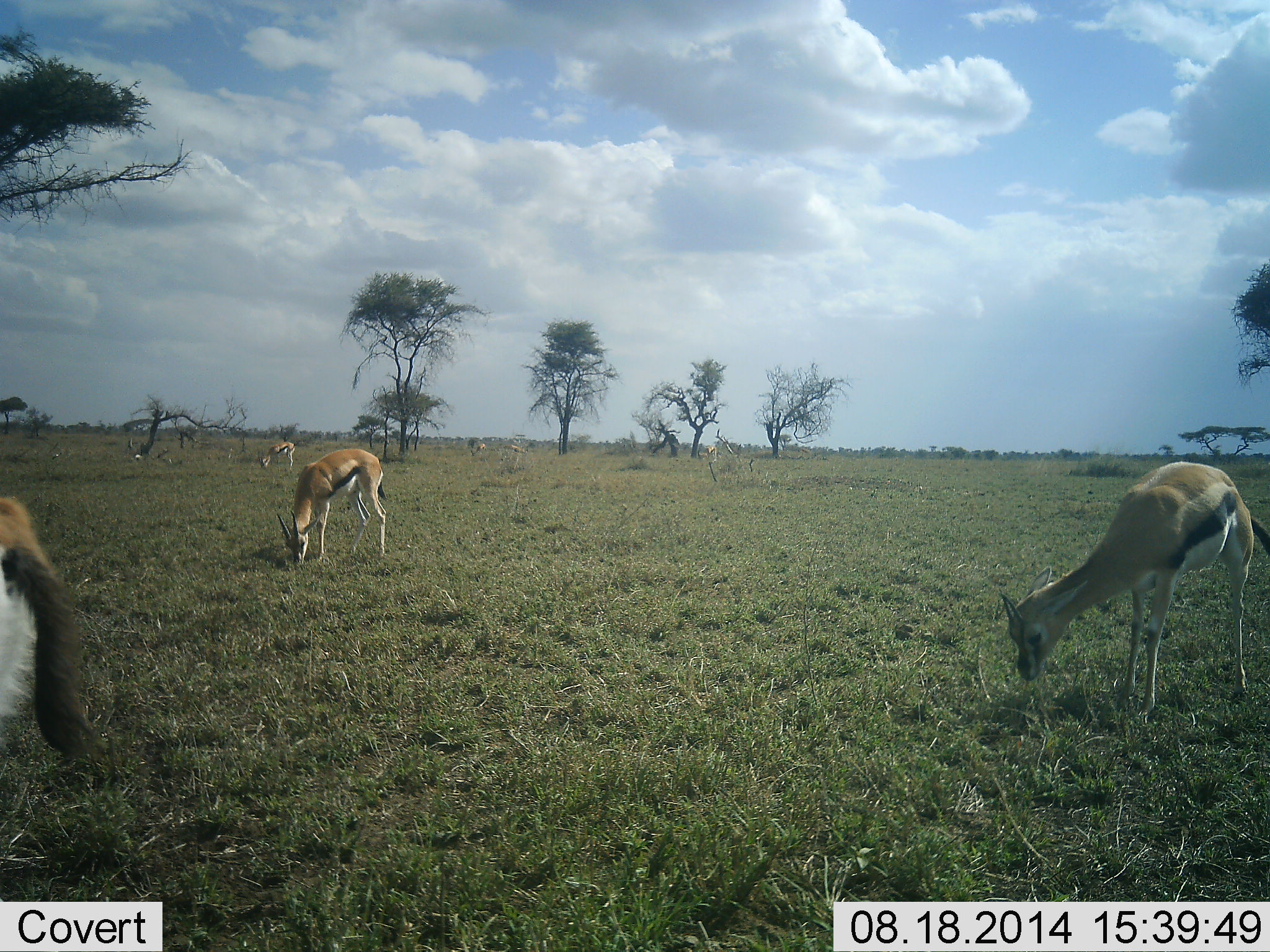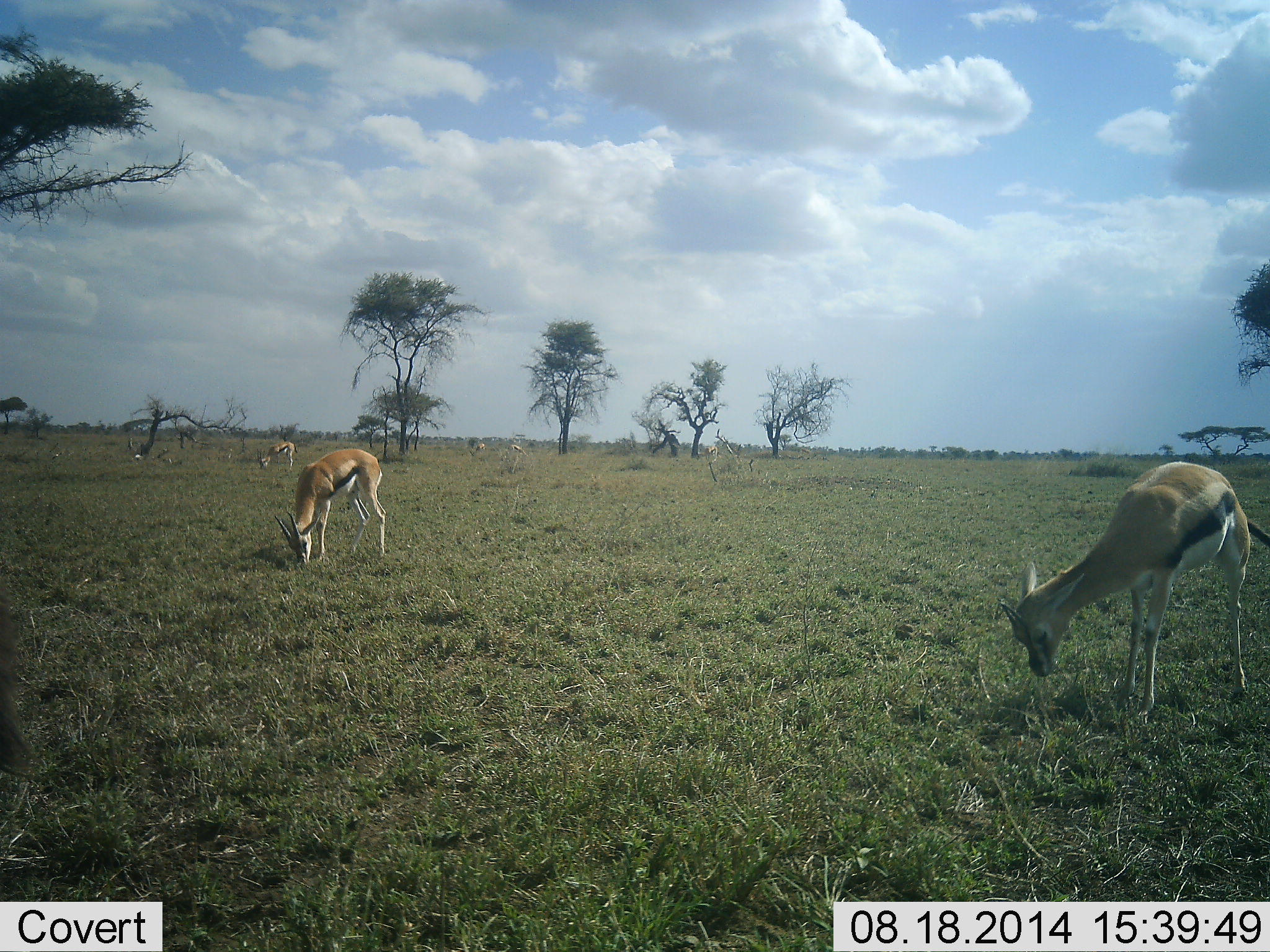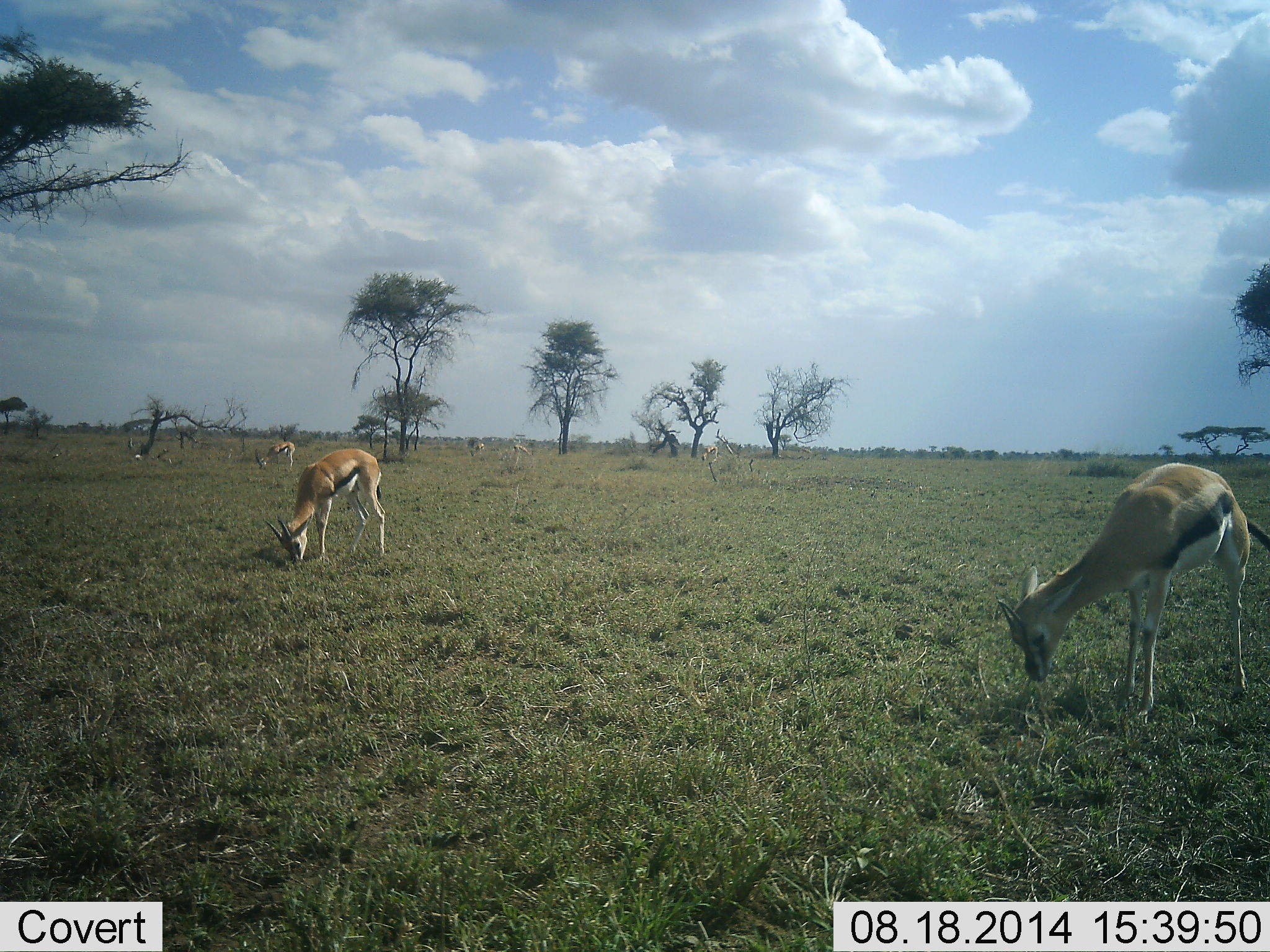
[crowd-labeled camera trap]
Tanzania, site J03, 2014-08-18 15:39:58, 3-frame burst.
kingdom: Animalia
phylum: Chordata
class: Mammalia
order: Artiodactyla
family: Bovidae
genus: Eudorcas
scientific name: Eudorcas thomsonii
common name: thomson's gazelle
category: gazellethomsons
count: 5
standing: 20%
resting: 0%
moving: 30%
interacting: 0%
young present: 20%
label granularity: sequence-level